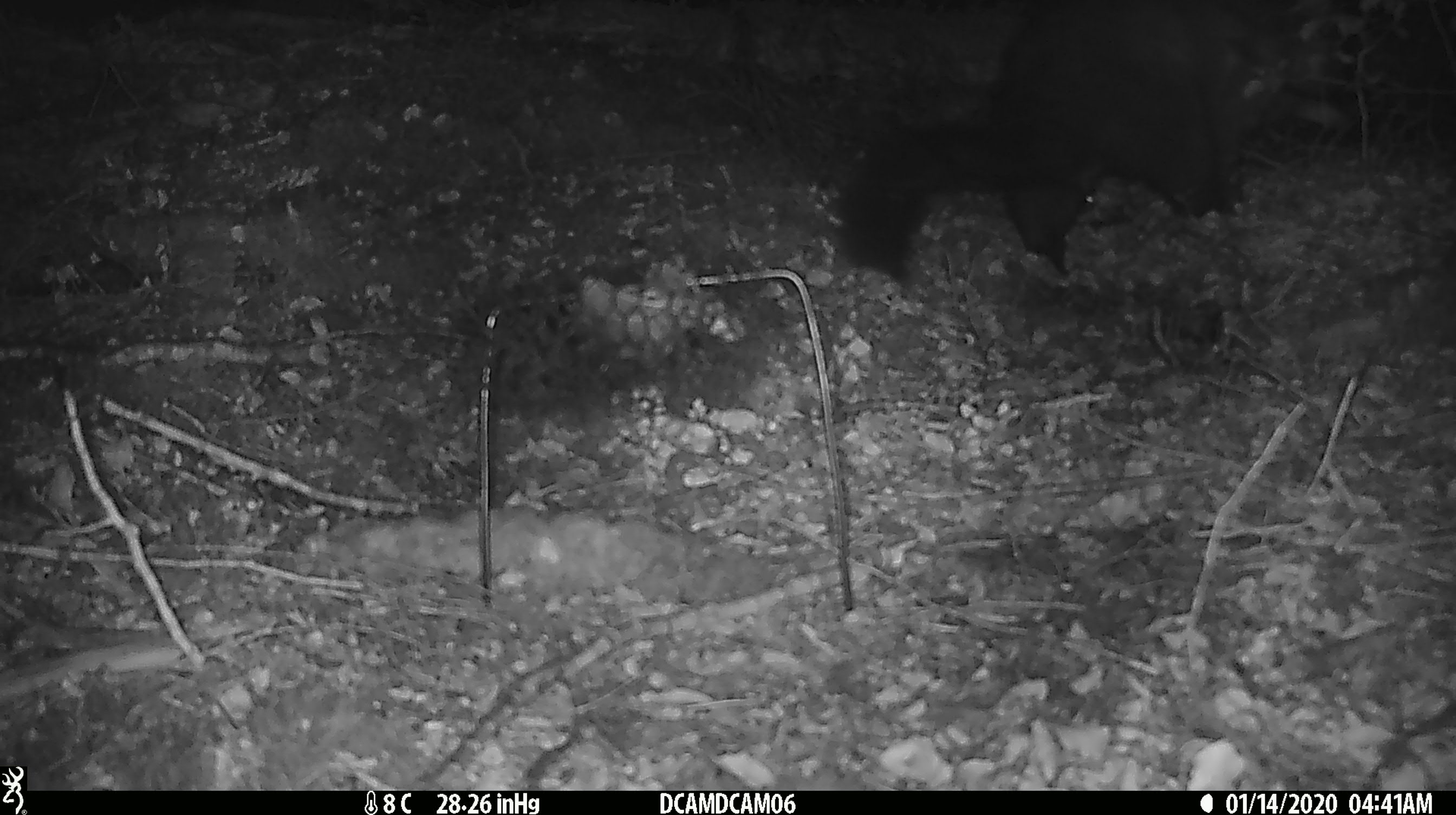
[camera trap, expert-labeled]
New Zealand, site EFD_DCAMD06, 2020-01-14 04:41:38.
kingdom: Animalia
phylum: Chordata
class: Mammalia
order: Diprotodontia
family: Phalangeridae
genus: Trichosurus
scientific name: Trichosurus vulpecula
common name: common brushtail possum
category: possum